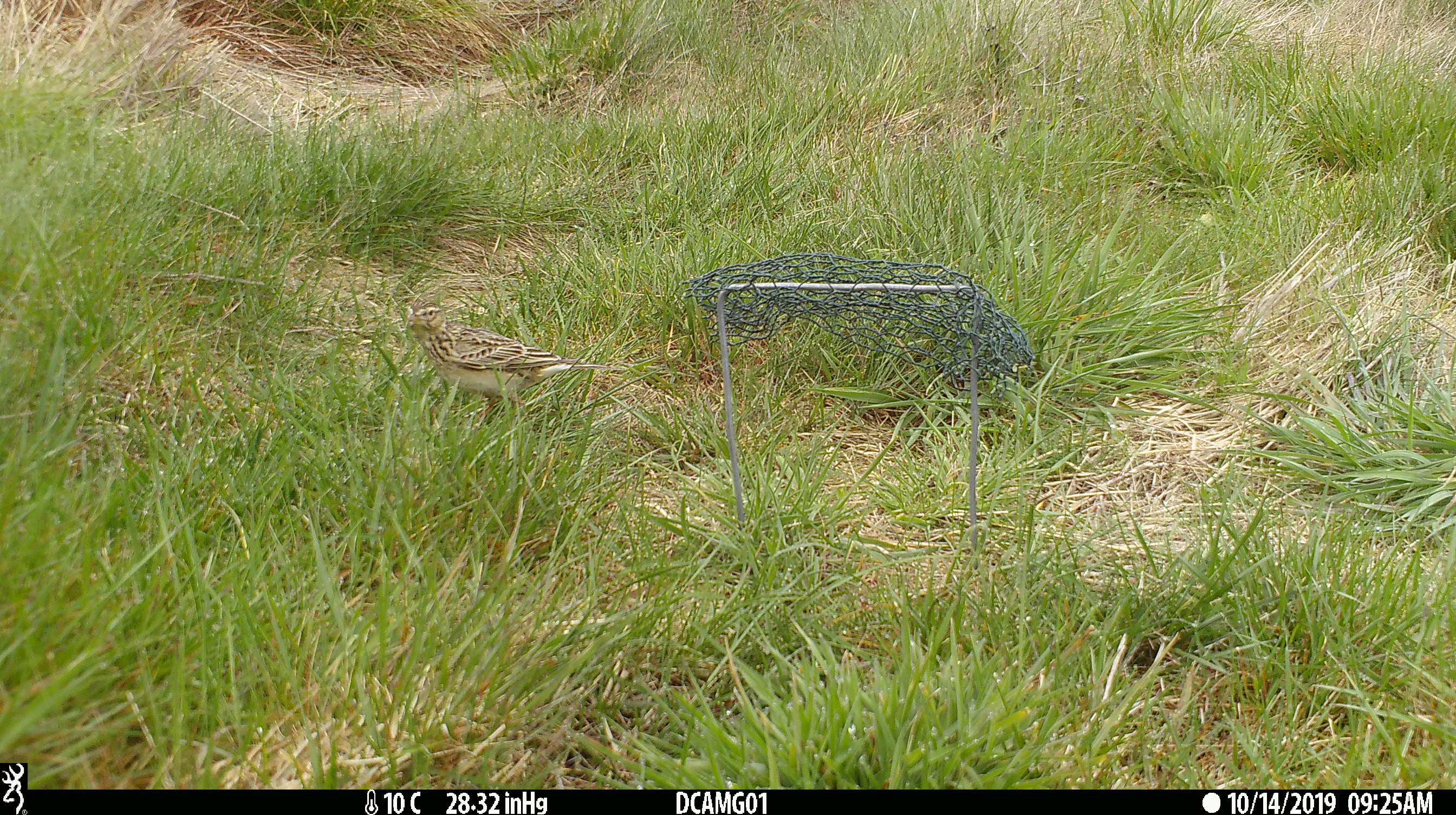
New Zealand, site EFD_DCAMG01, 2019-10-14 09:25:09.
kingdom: Animalia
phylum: Chordata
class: Aves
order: Passeriformes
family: Motacillidae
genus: Anthus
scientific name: Anthus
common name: pipit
Pipit (Anthus).